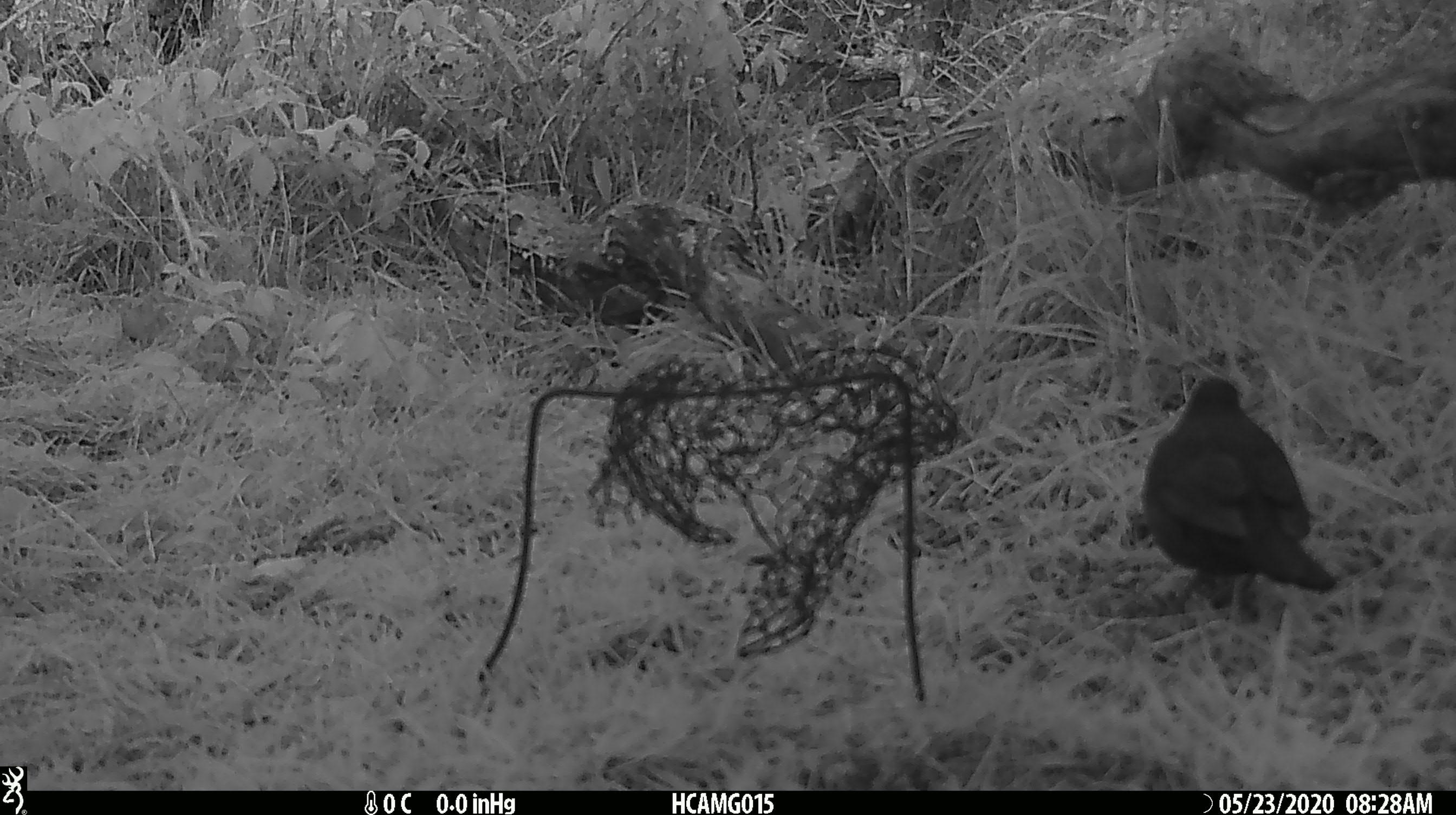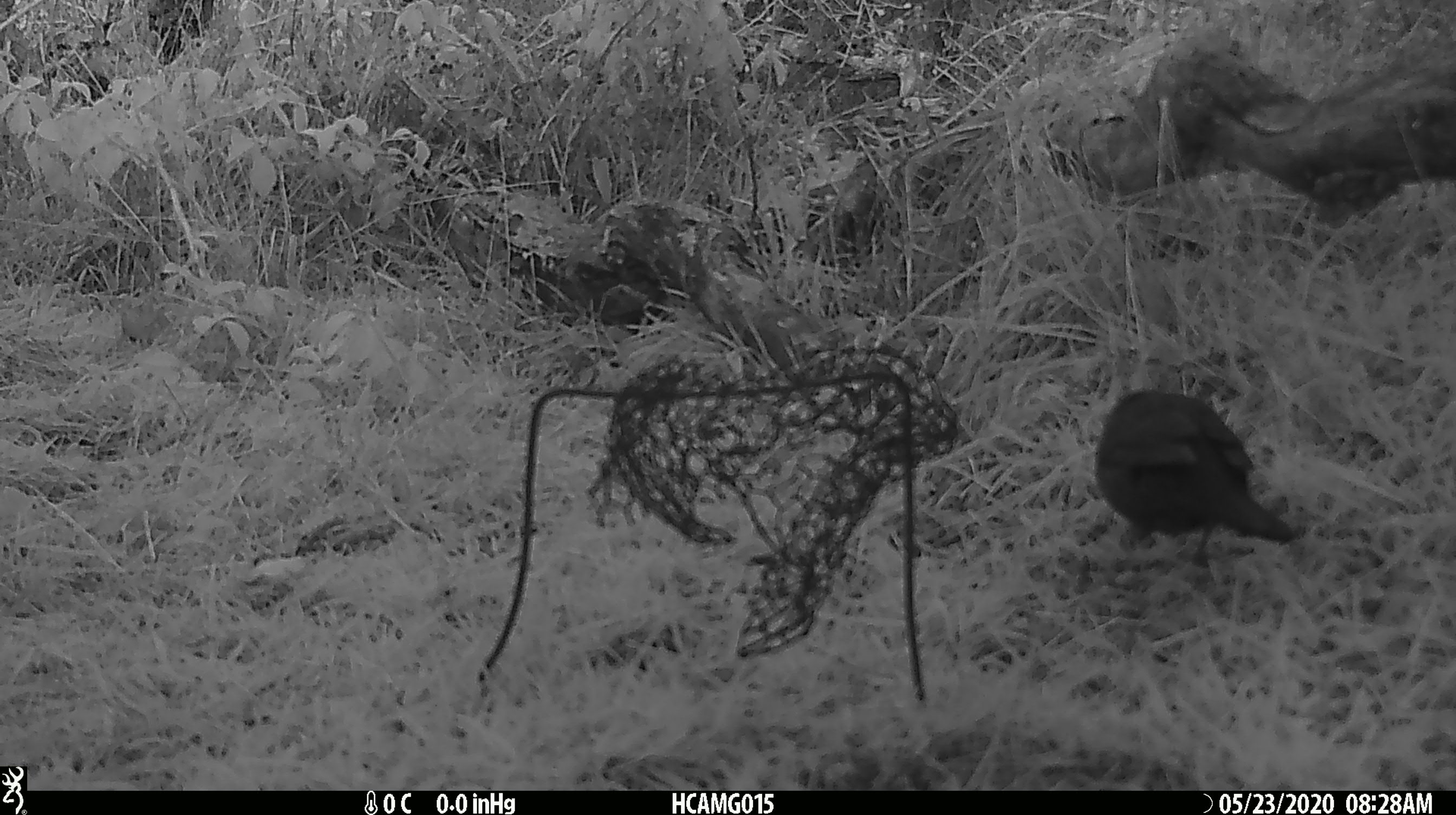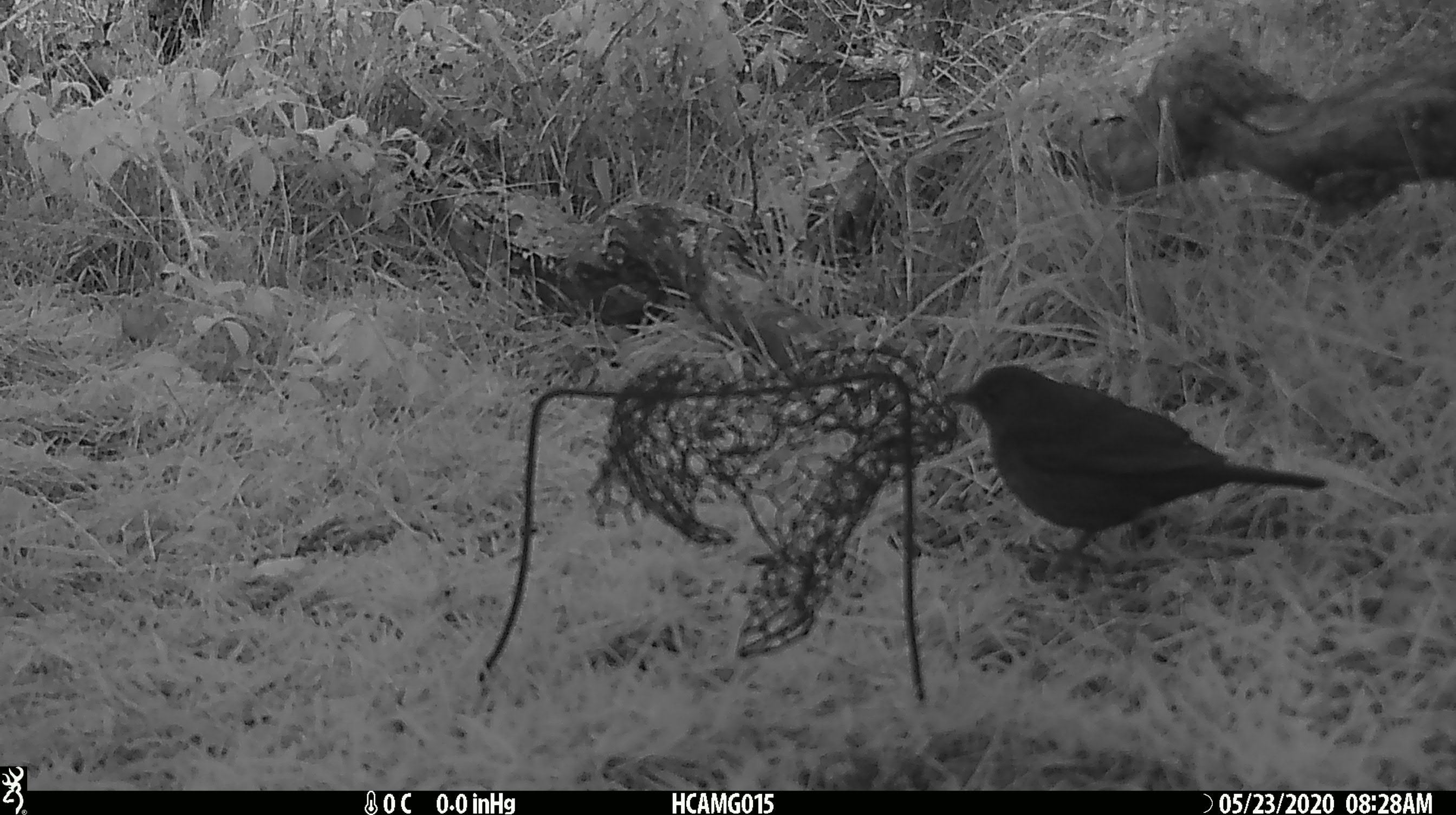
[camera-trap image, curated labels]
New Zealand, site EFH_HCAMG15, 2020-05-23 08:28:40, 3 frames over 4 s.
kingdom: Animalia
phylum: Chordata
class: Aves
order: Passeriformes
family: Turdidae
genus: Turdus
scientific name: Turdus merula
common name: eurasian blackbird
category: blackbird